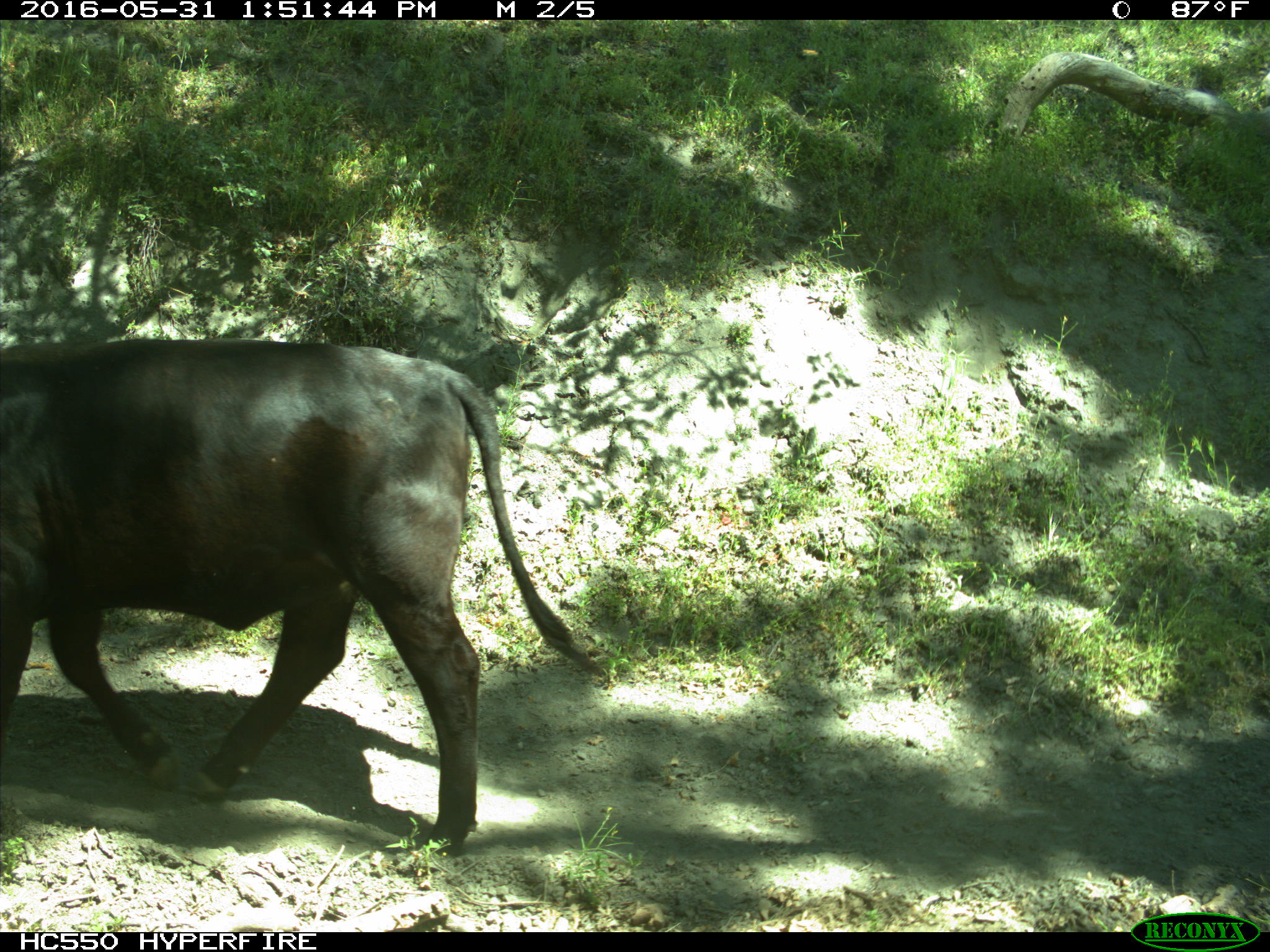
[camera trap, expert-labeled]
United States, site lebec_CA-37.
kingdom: Animalia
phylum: Chordata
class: Mammalia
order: Artiodactyla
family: Bovidae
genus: Bos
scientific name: Bos taurus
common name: domestic cow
Bos taurus (domestic cow).